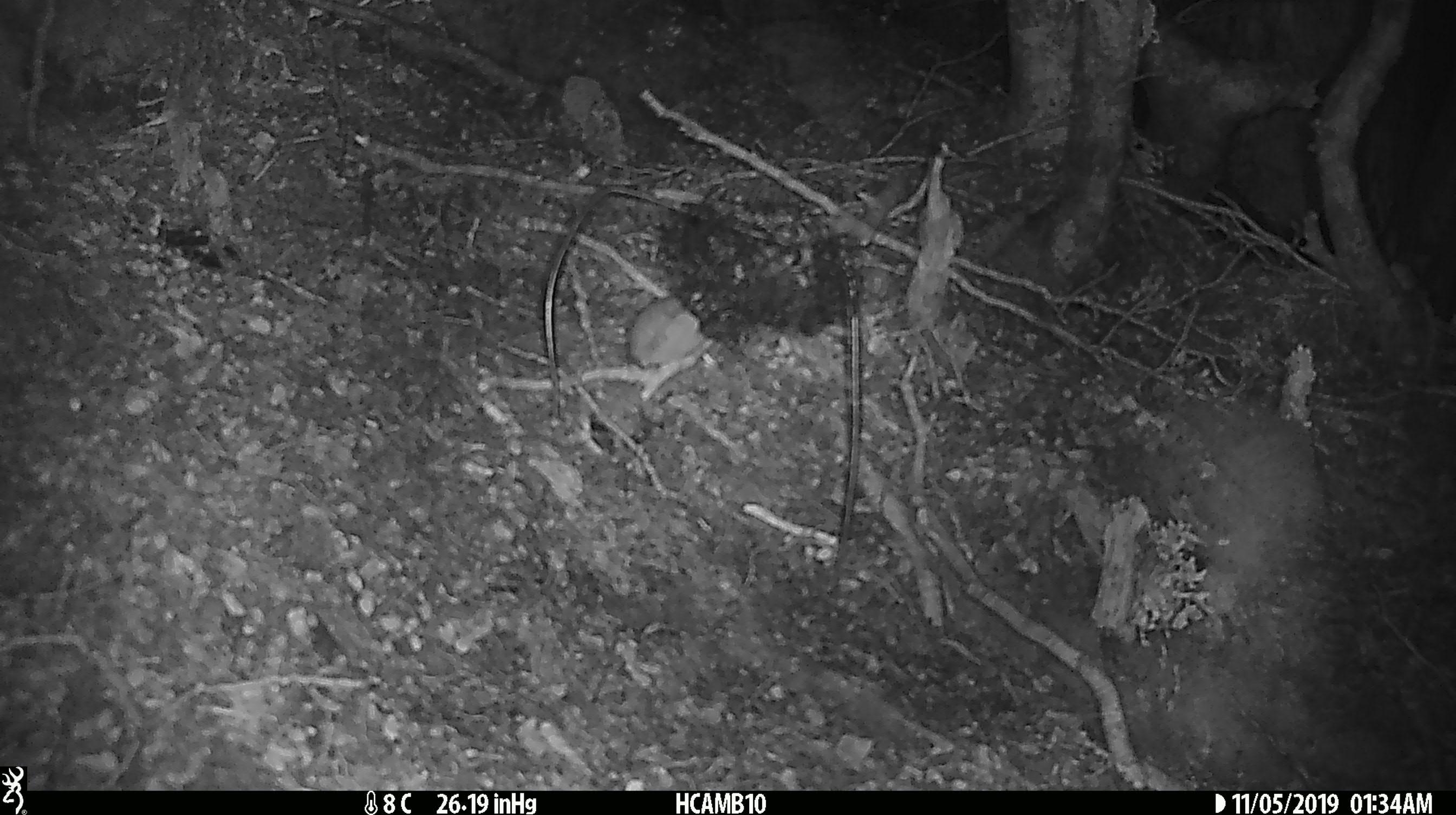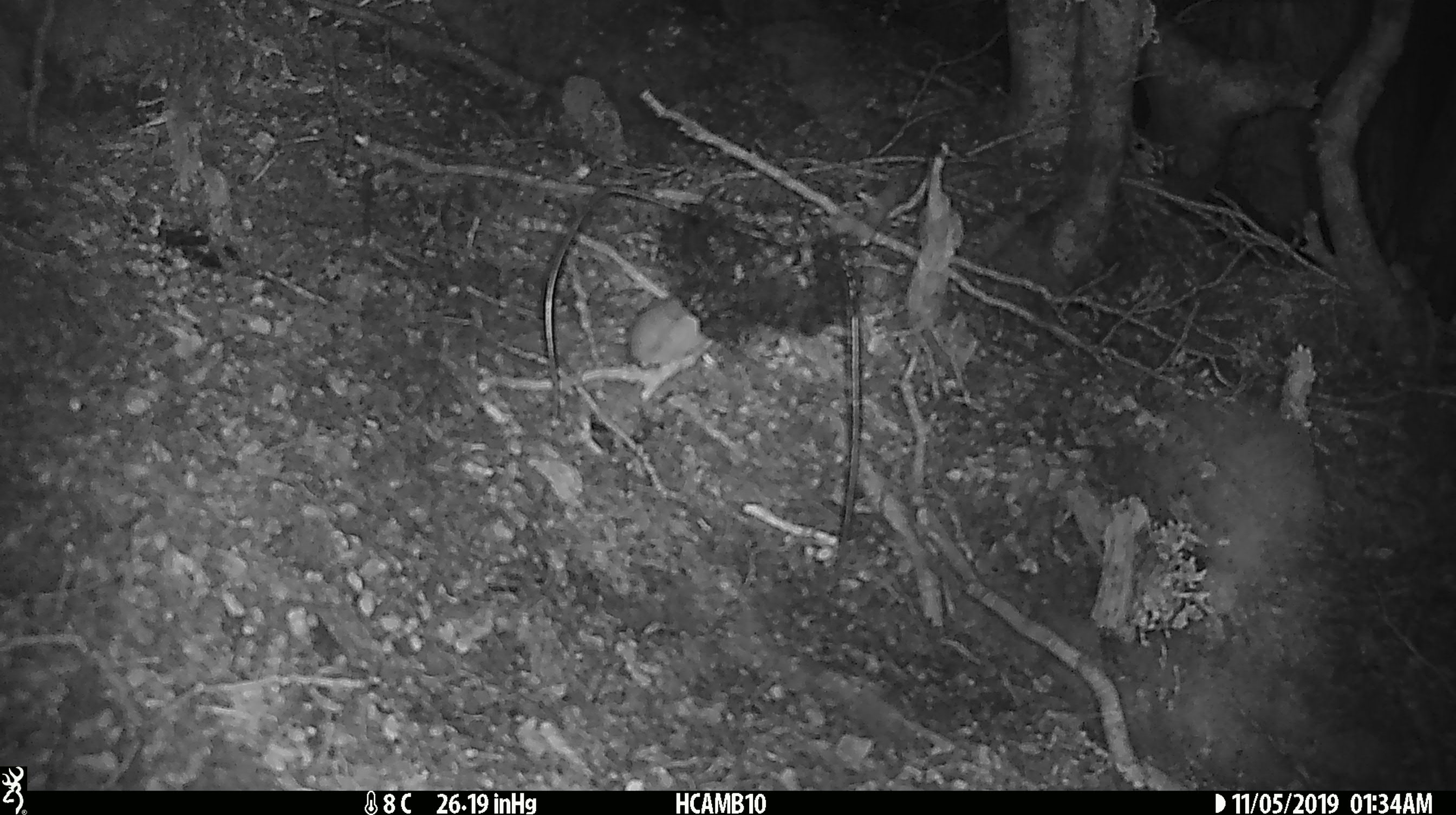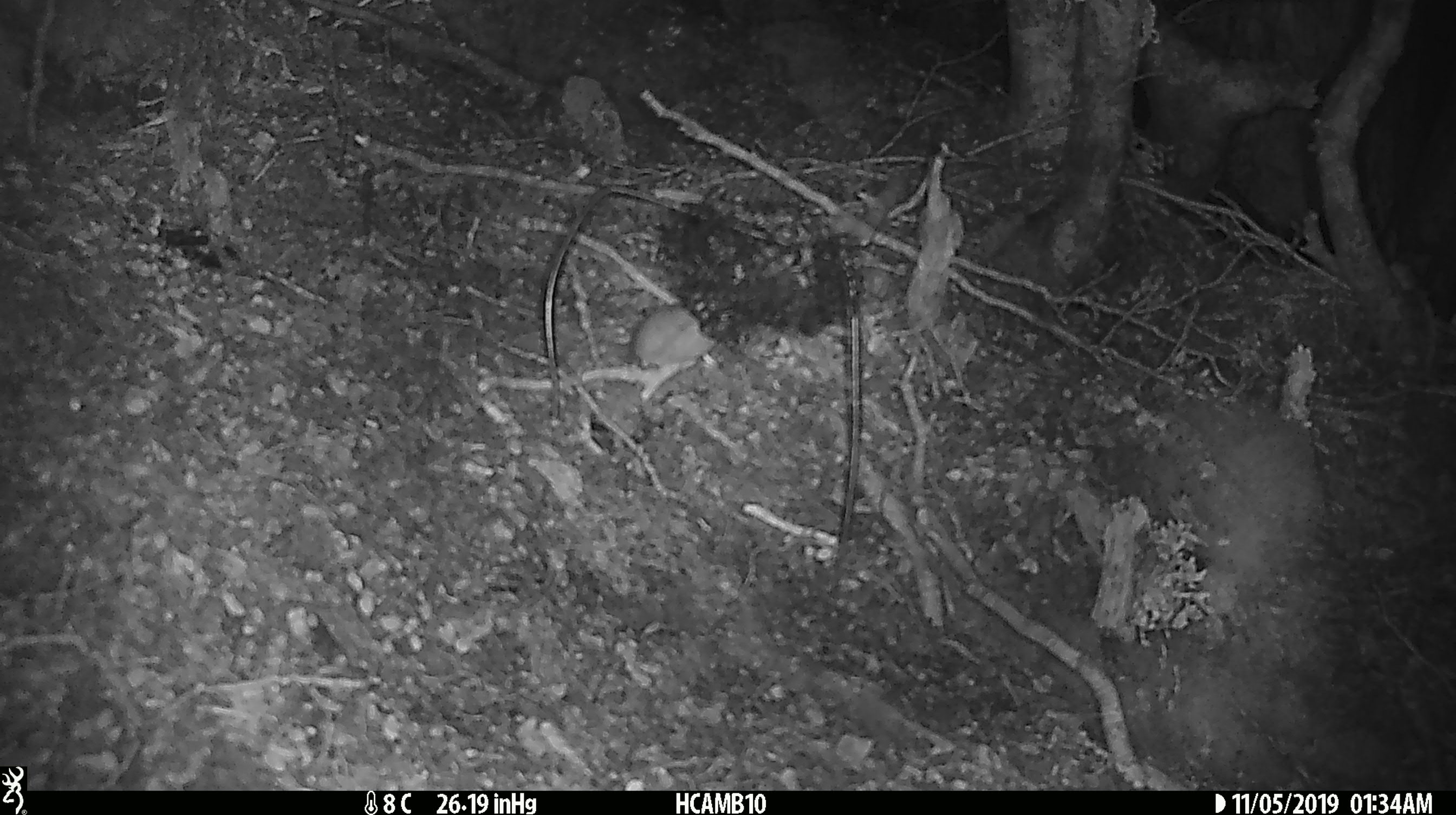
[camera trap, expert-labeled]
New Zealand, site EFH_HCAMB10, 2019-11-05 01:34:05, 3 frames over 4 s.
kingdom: Animalia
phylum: Chordata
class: Mammalia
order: Rodentia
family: Muridae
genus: Mus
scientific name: Mus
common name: mouse